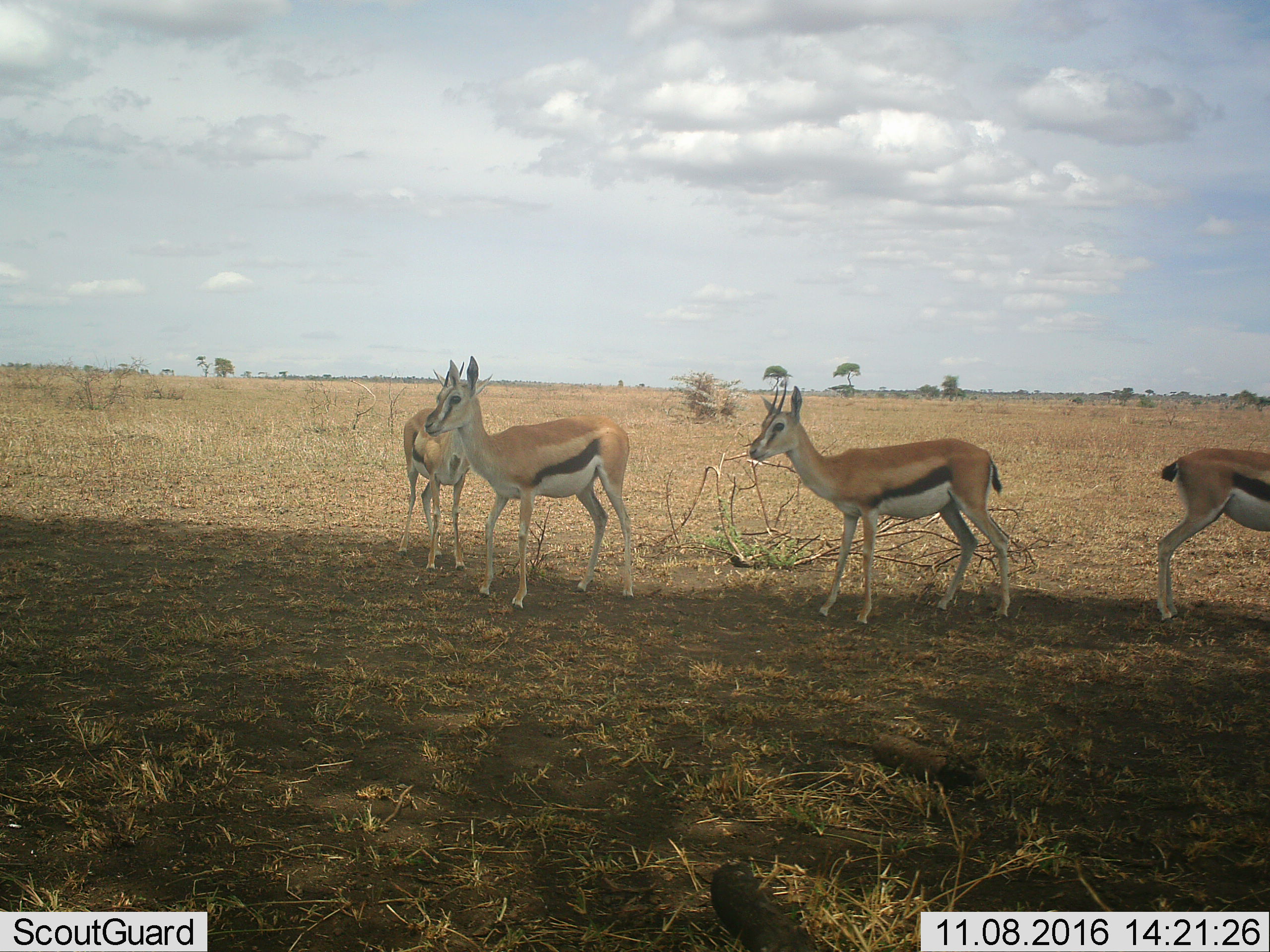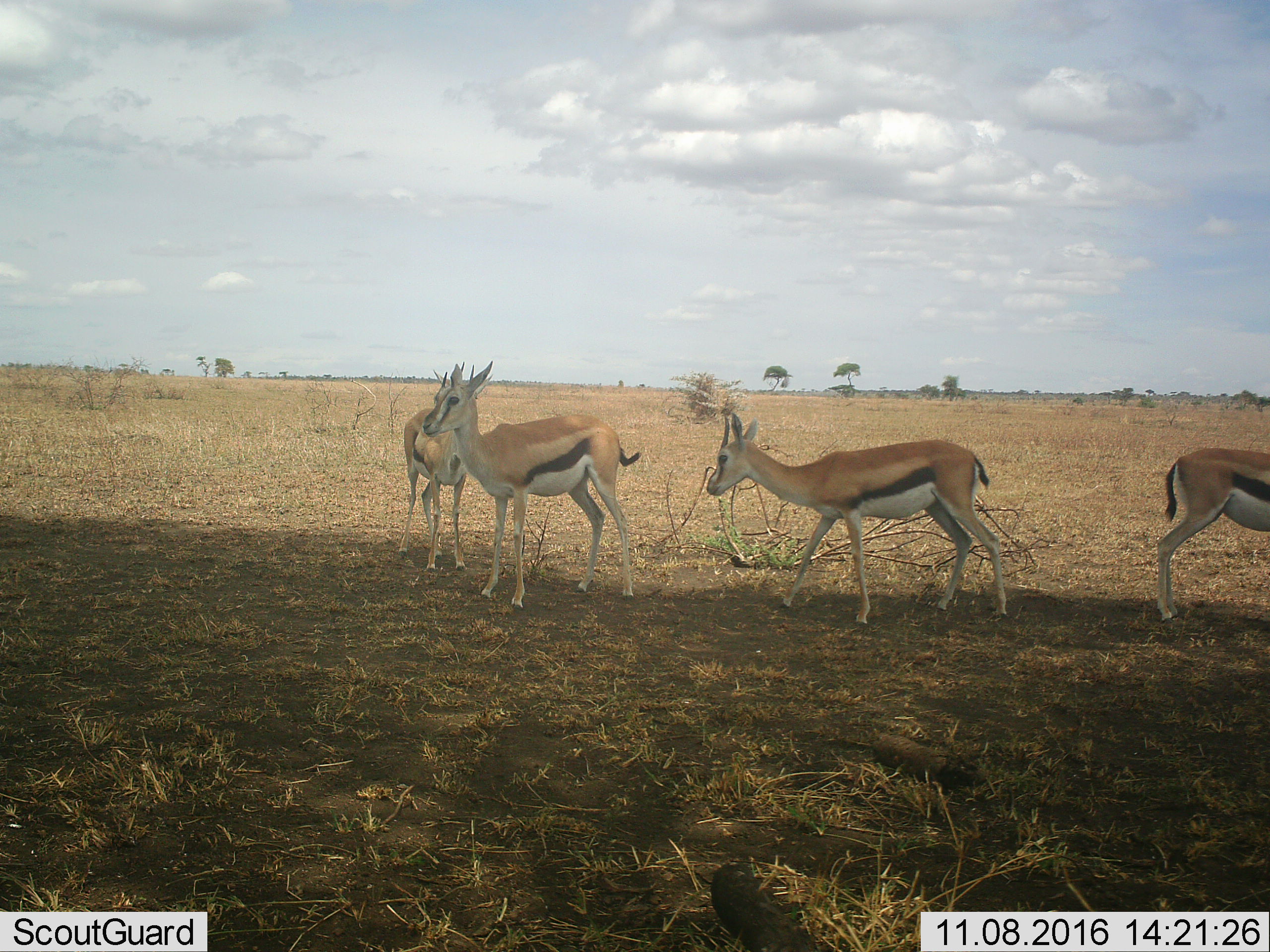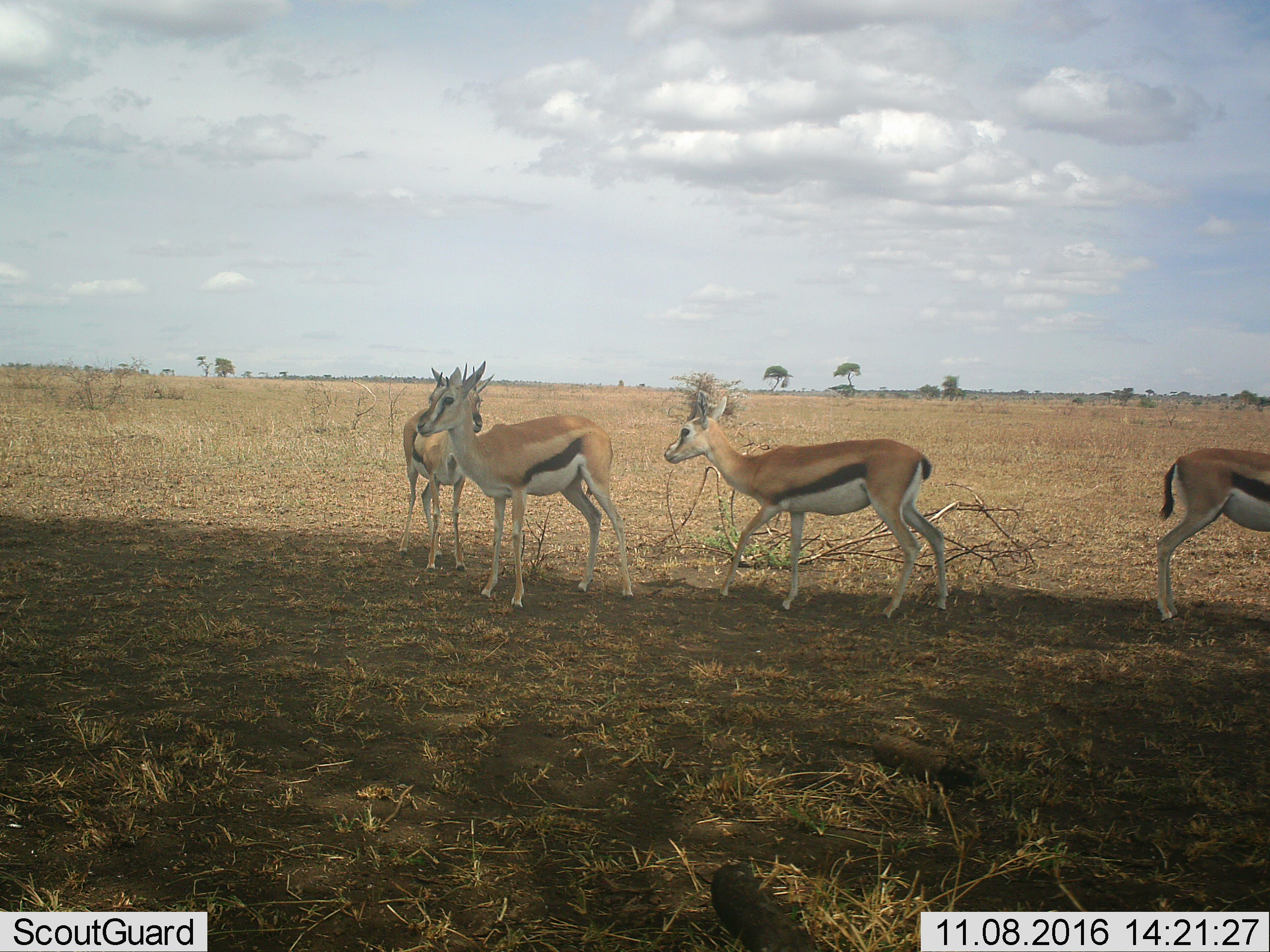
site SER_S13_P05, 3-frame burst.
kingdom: Animalia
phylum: Chordata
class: Mammalia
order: Artiodactyla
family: Bovidae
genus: Eudorcas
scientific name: Eudorcas thomsonii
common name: thomson's gazelle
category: gazellethomsons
Gazellethomsons (thomson's gazelle) (Eudorcas thomsonii), count 4. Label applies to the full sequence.